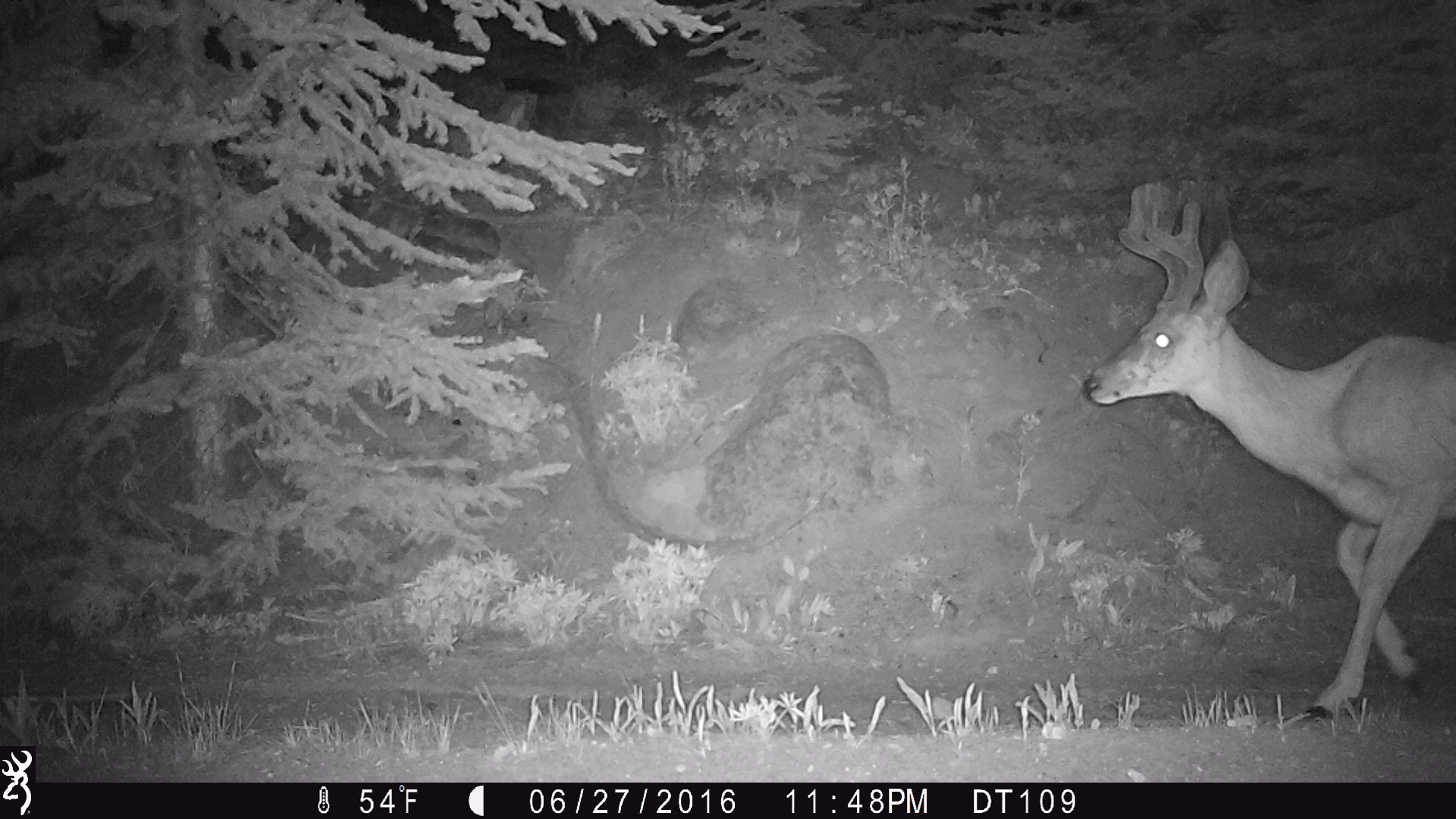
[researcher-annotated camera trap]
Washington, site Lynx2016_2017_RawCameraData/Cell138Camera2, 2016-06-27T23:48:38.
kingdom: Animalia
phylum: Chordata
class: Mammalia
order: Artiodactyla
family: Cervidae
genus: Odocoileus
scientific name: Odocoileus hemionus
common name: mule deer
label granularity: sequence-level